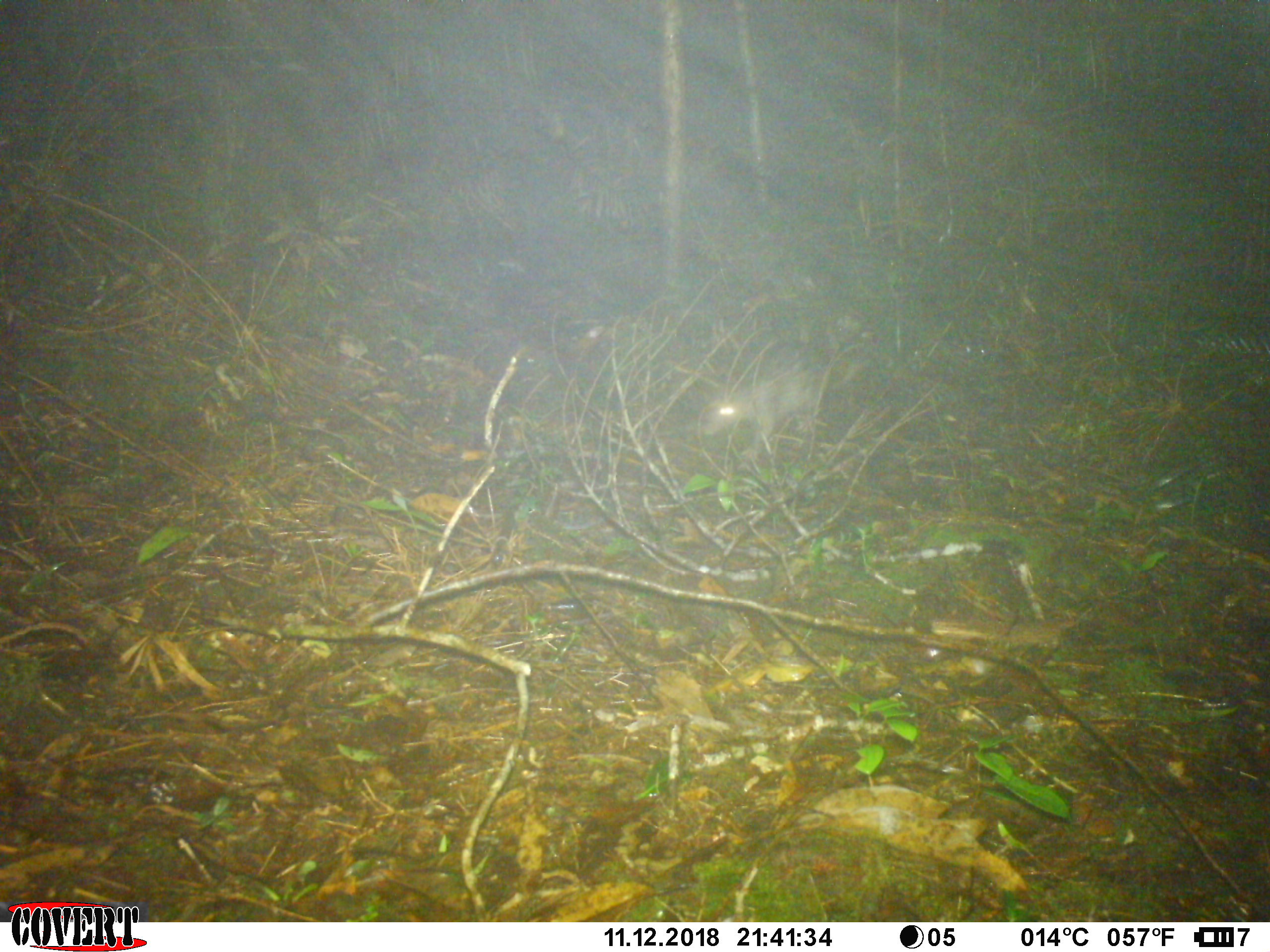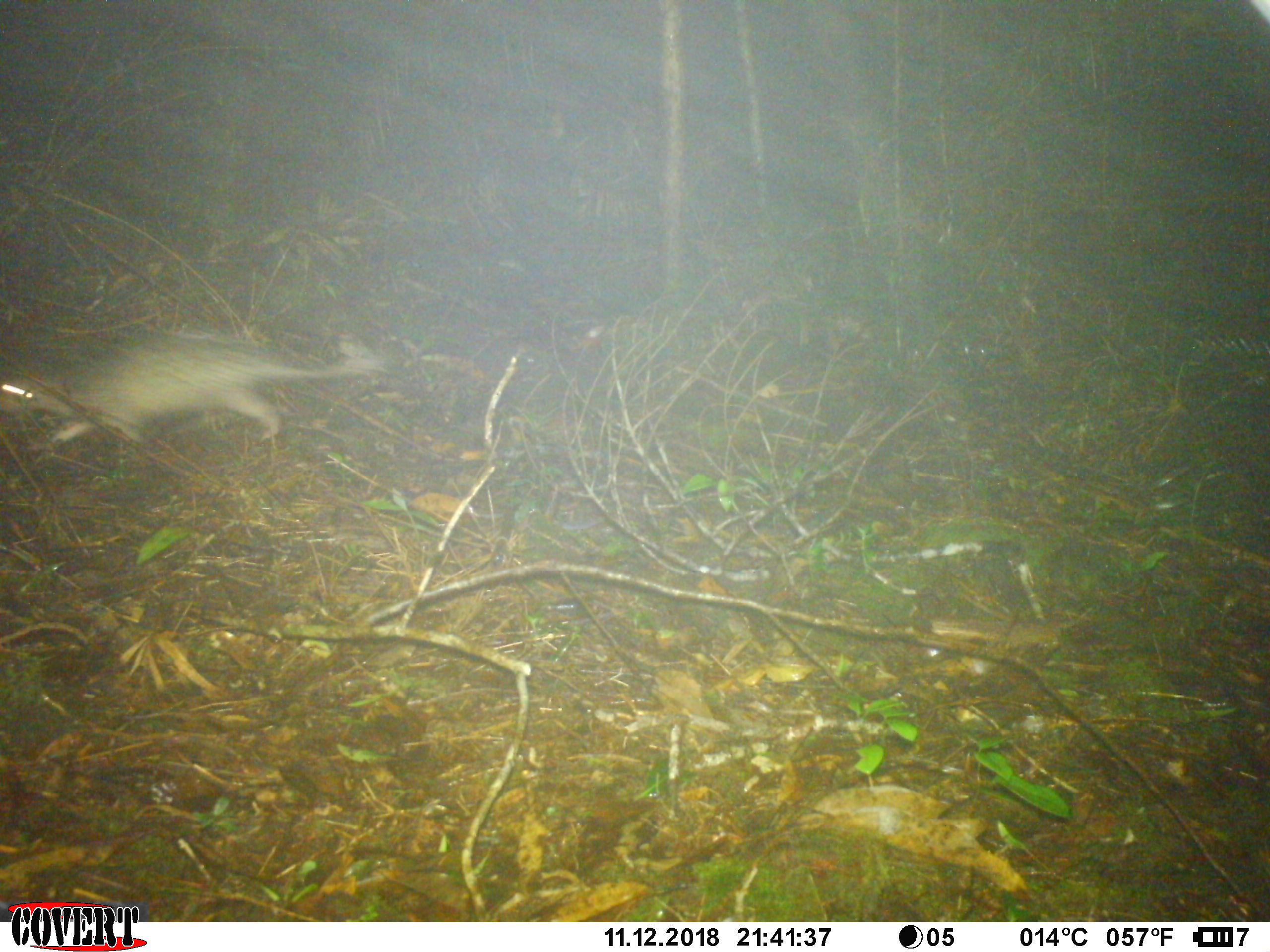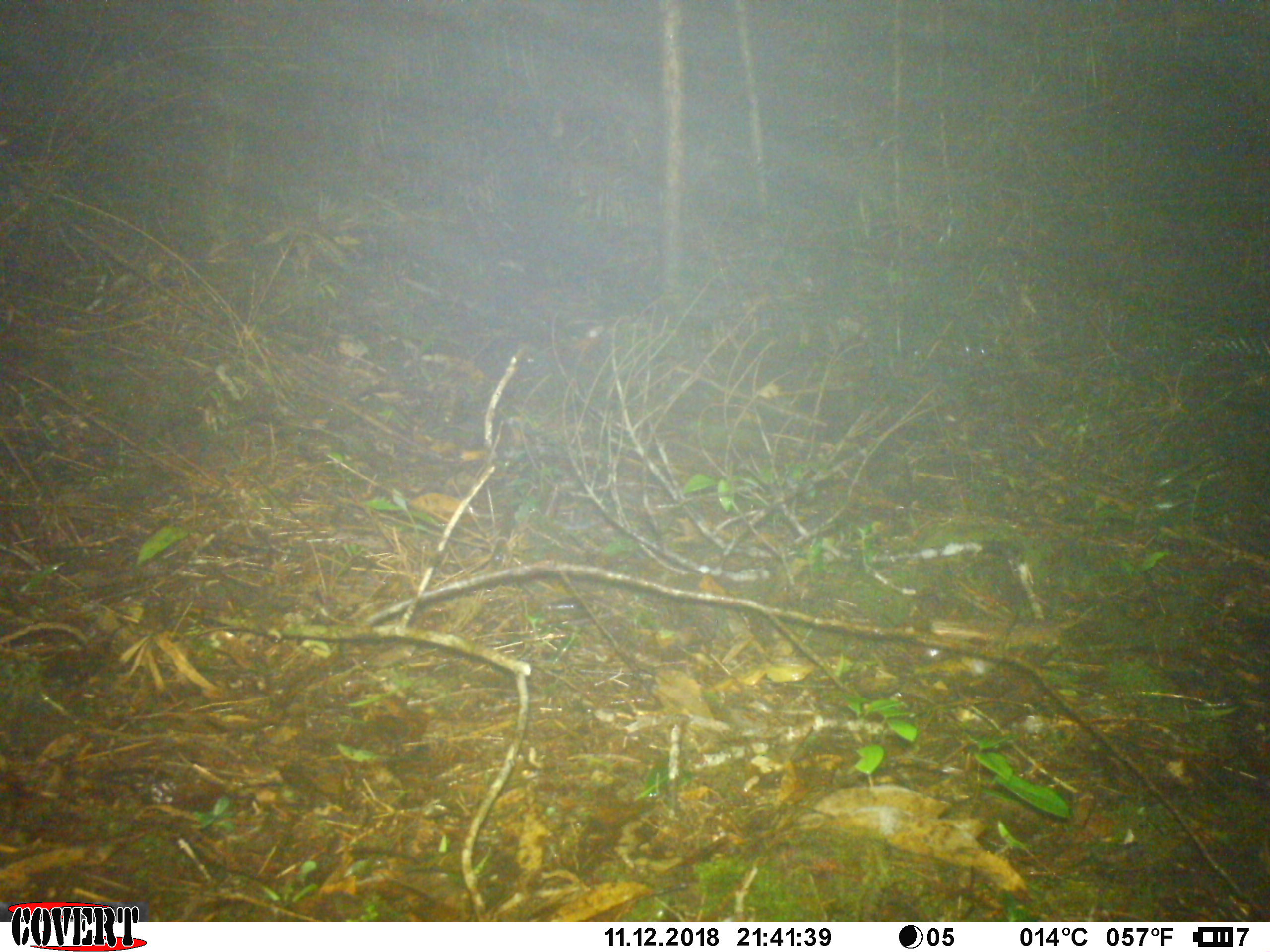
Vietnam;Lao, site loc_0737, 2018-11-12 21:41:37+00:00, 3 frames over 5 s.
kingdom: Animalia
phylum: Chordata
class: Mammalia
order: Rodentia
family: Hystricidae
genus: Atherurus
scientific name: Atherurus macrourus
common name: asiatic brush-tailed porcupine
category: asiatic brush tailed porcupine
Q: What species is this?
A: Asiatic brush tailed porcupine (asiatic brush-tailed porcupine) (Atherurus macrourus).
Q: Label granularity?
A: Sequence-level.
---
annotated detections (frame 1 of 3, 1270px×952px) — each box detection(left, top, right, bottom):
asiatic brush tailed porcupine: detection(698, 355, 820, 459)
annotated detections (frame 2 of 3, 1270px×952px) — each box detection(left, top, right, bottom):
asiatic brush tailed porcupine: detection(0, 330, 386, 445)